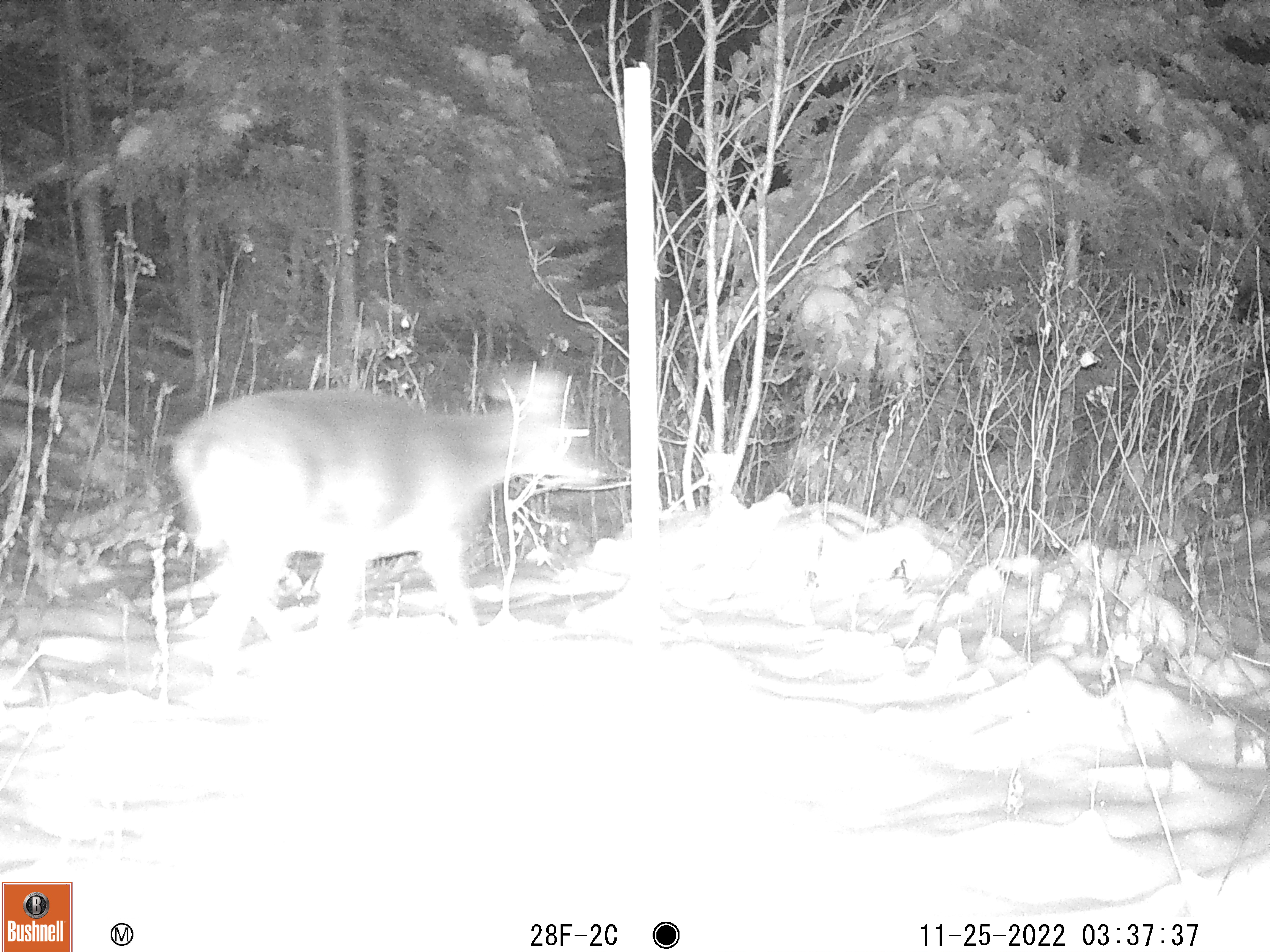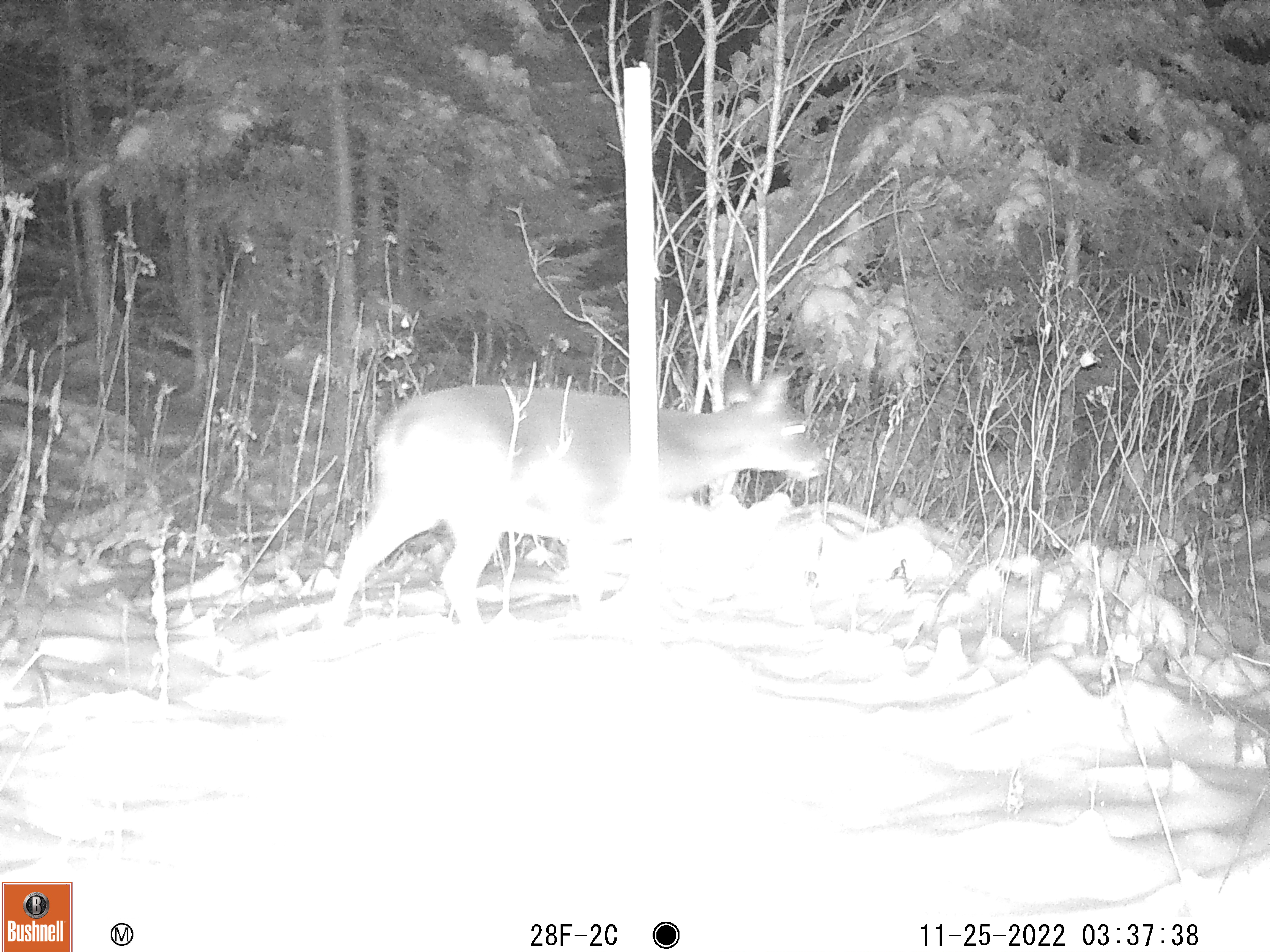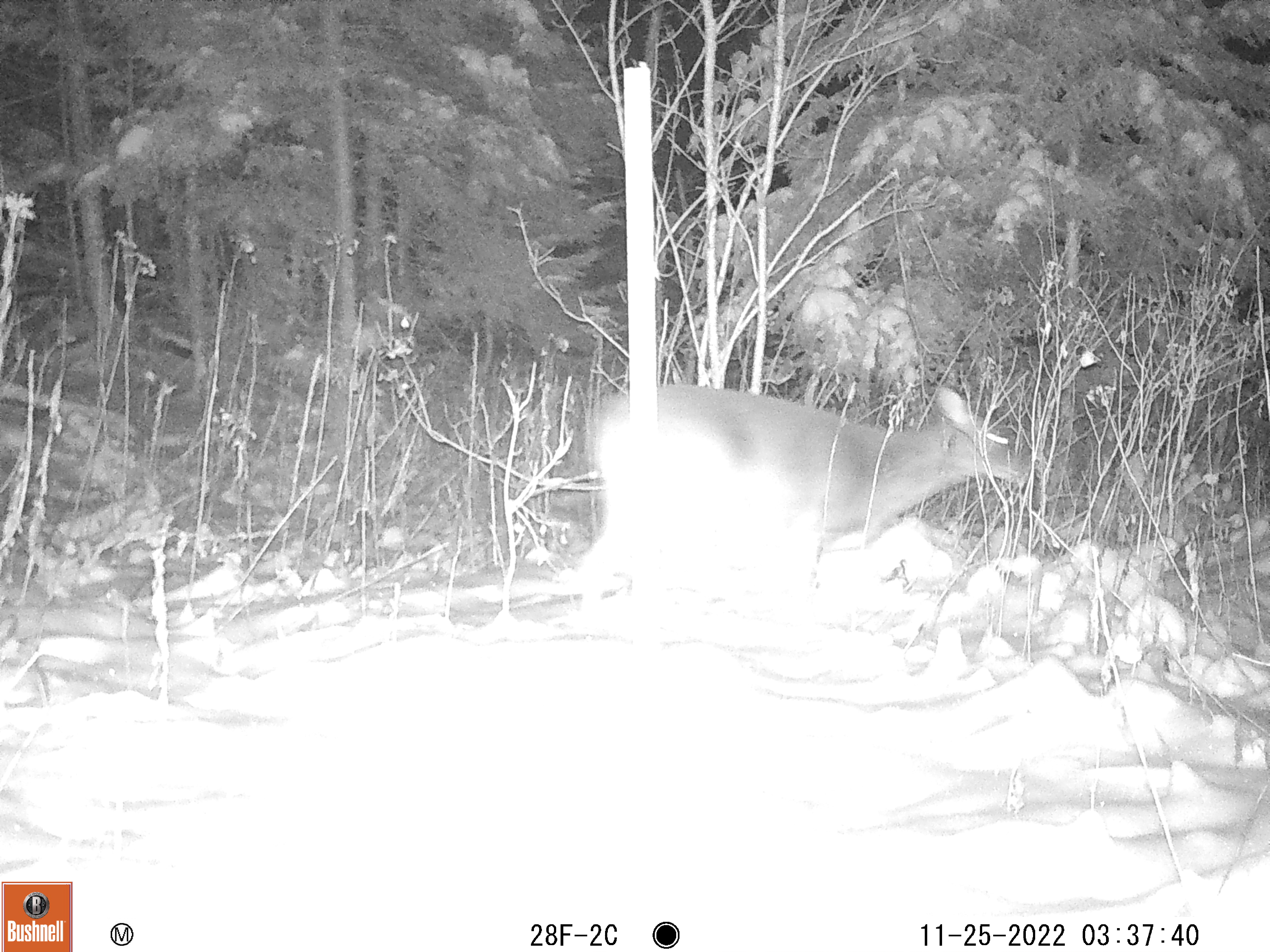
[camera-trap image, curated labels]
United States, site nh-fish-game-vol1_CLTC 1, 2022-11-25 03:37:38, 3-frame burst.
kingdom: Animalia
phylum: Chordata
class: Mammalia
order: Artiodactyla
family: Cervidae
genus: Odocoileus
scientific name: Odocoileus virginianus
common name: white-tailed deer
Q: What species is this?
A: White-tailed deer (Odocoileus virginianus).